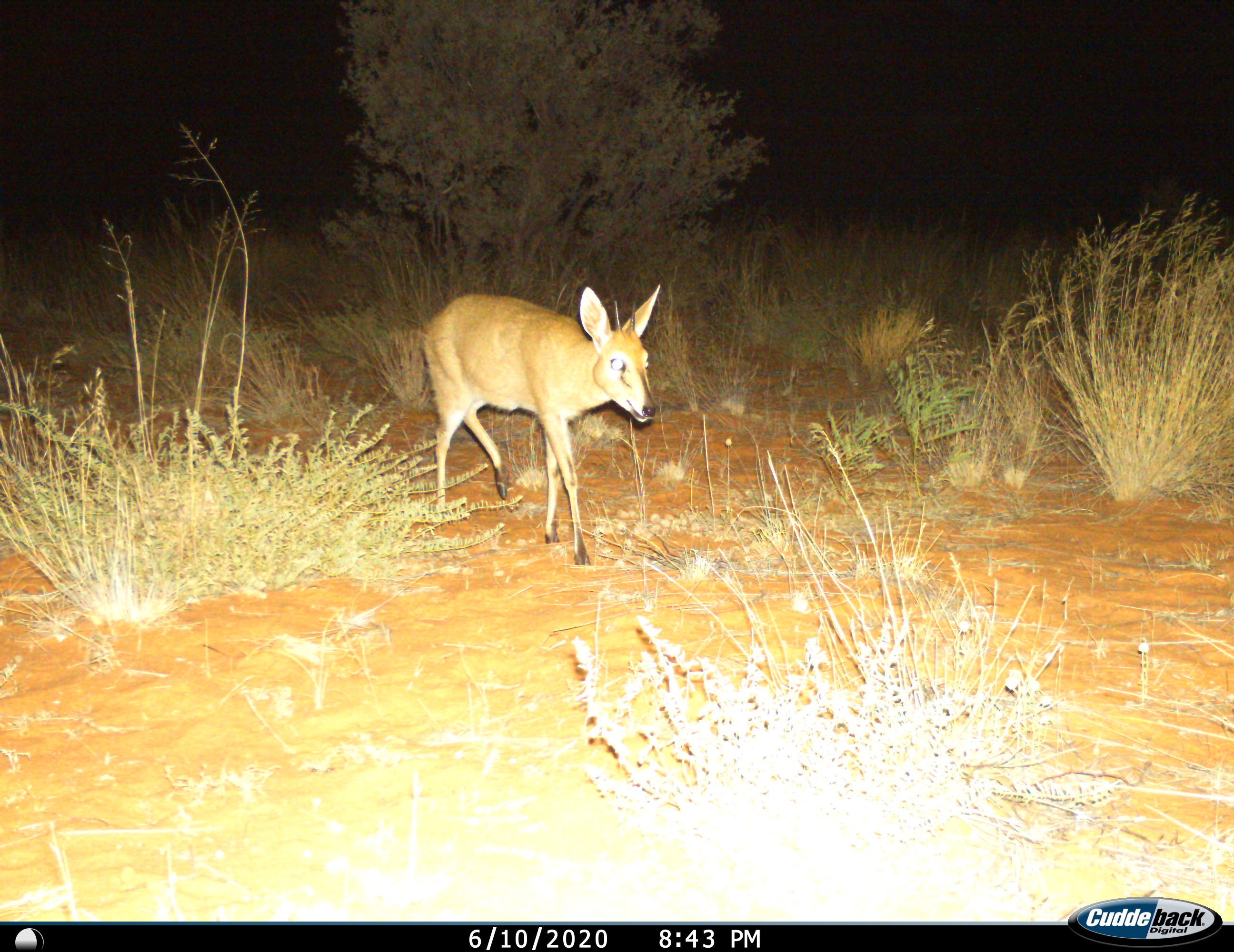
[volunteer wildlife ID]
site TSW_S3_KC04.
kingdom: Animalia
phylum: Chordata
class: Mammalia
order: Artiodactyla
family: Bovidae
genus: Sylvicapra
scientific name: Sylvicapra grimmia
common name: common duiker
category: duikercommongrey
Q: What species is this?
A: Duikercommongrey (common duiker) (Sylvicapra grimmia).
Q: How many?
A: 1.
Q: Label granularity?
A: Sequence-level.